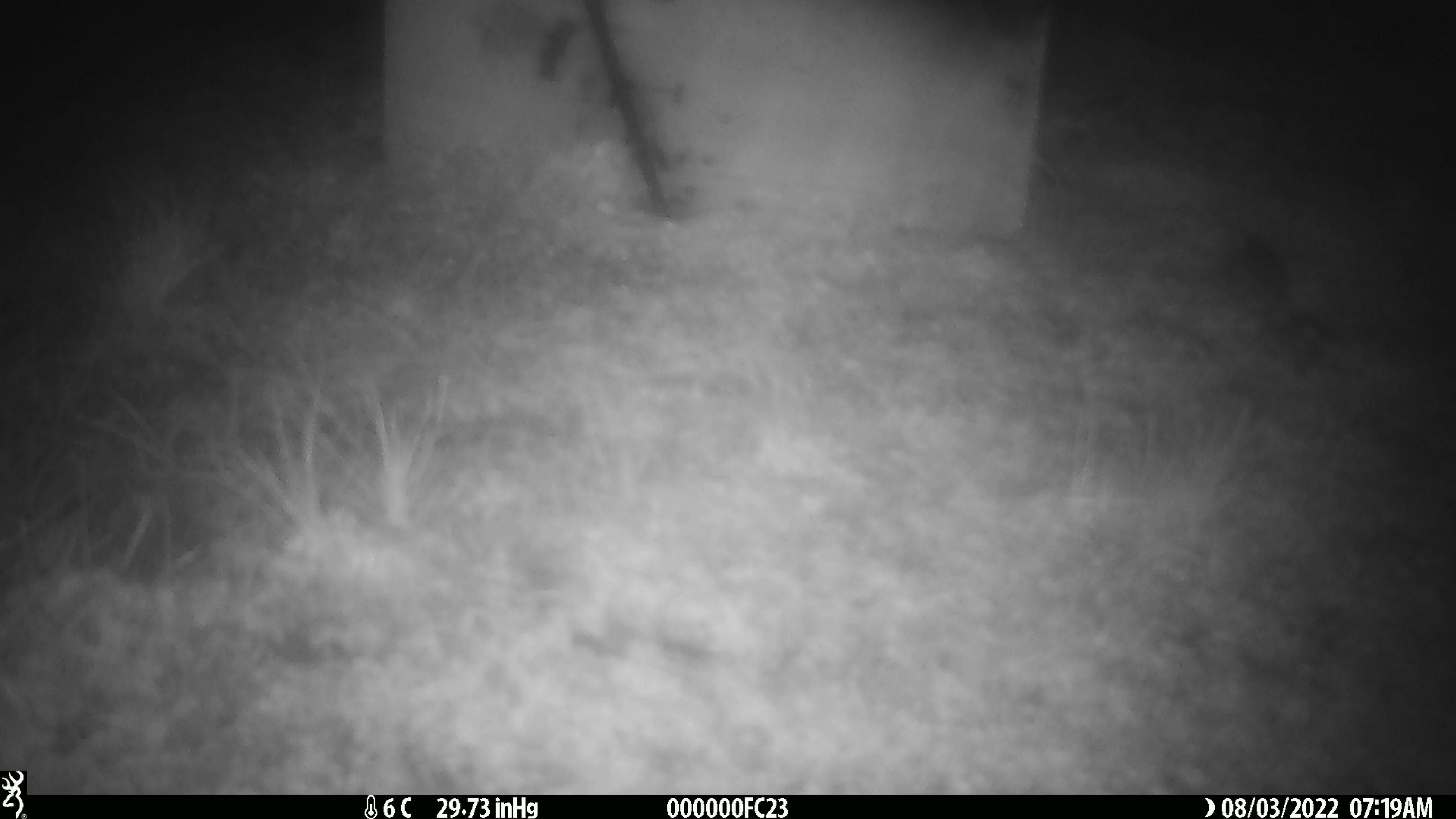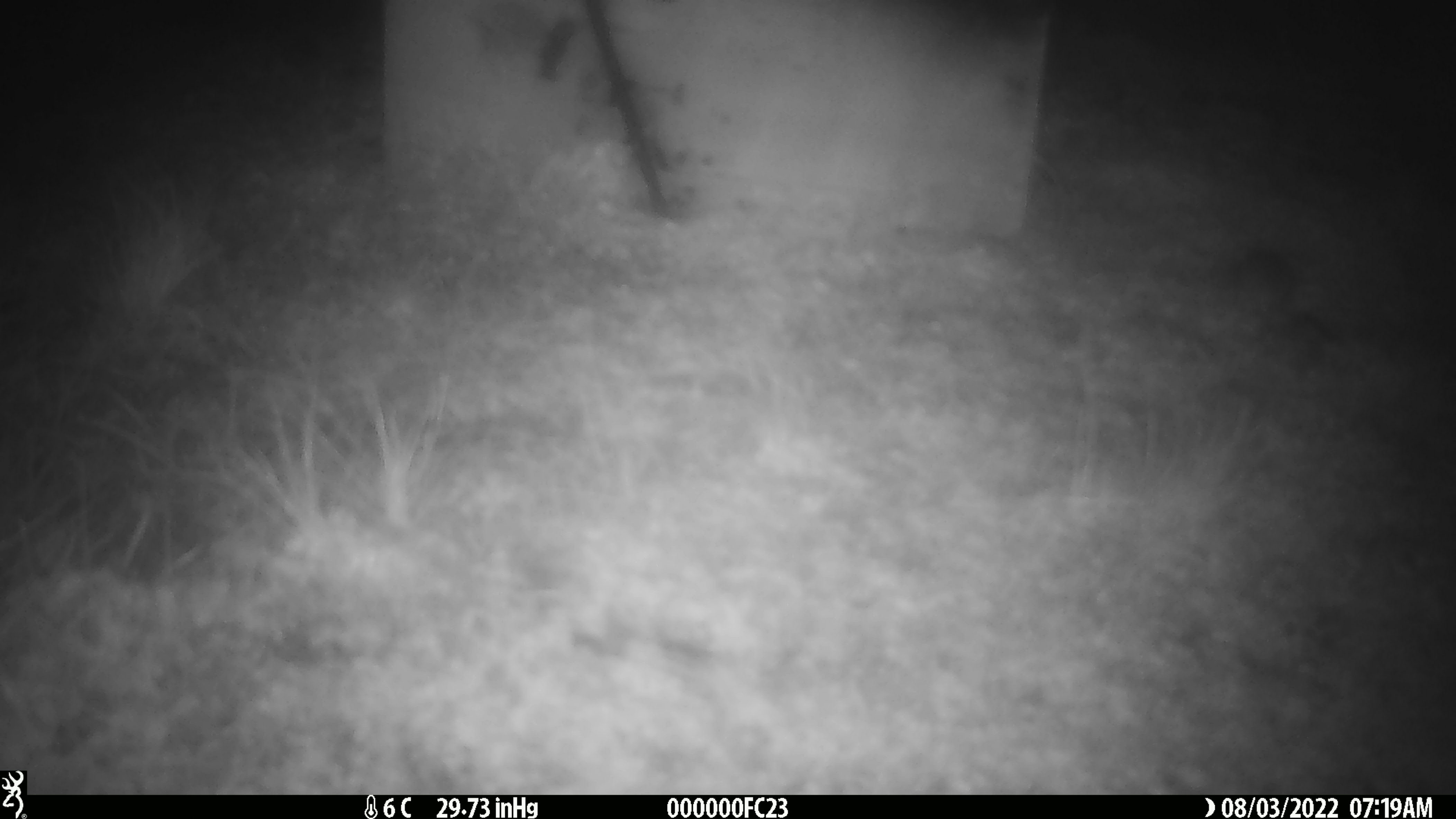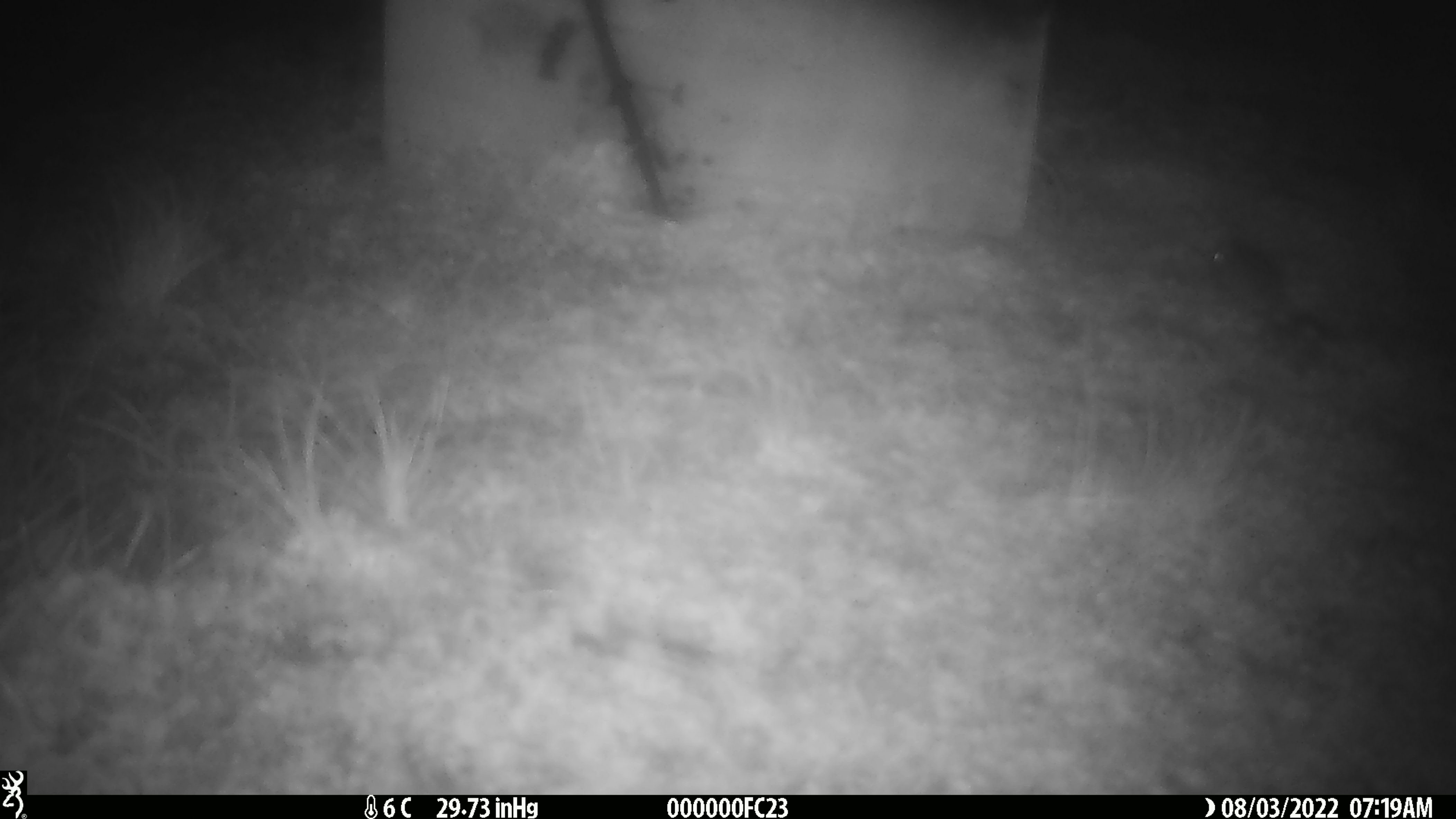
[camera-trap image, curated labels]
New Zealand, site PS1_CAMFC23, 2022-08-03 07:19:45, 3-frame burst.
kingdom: Animalia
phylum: Chordata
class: Mammalia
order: Rodentia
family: Muridae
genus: Mus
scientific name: Mus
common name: mouse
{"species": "mouse (Mus)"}